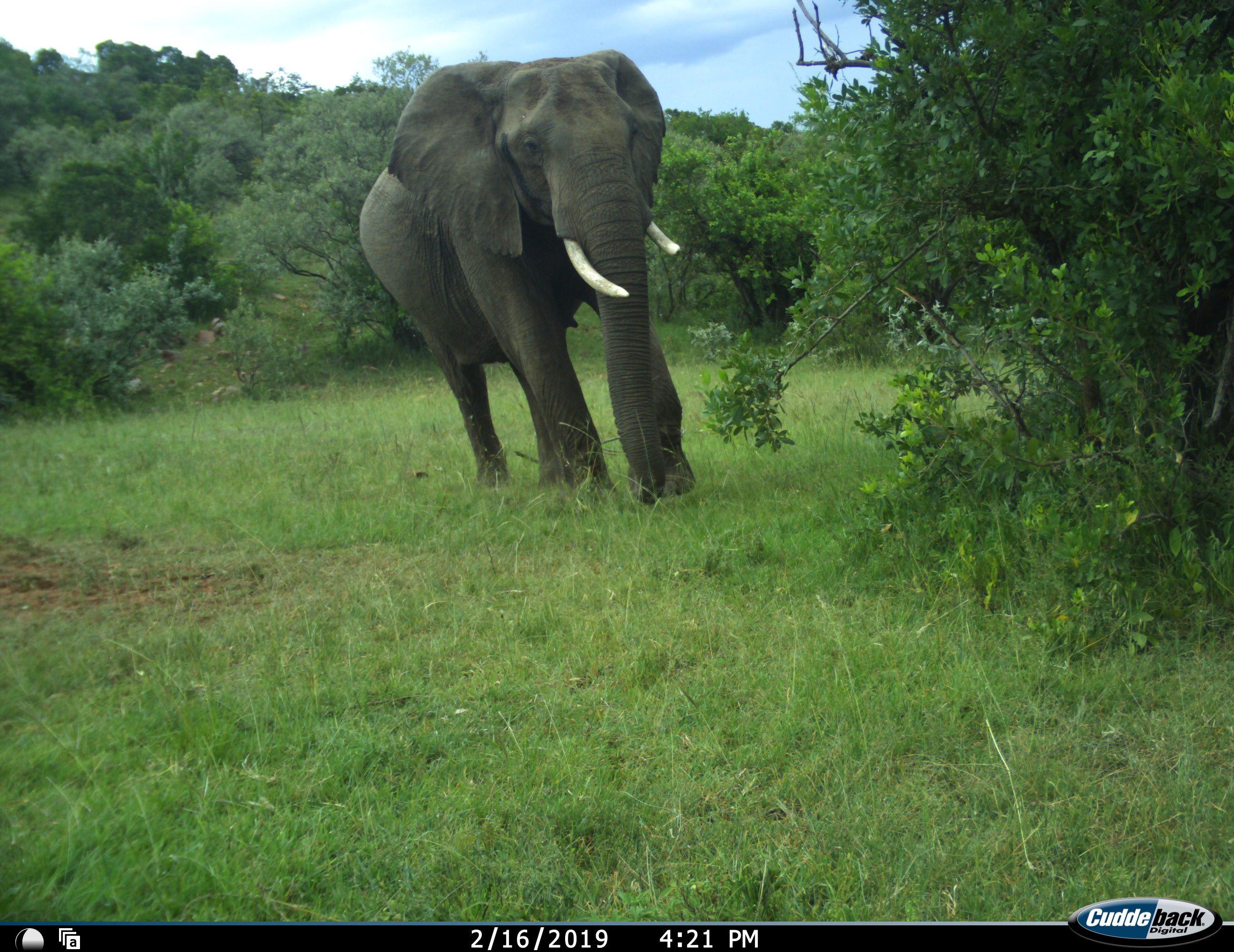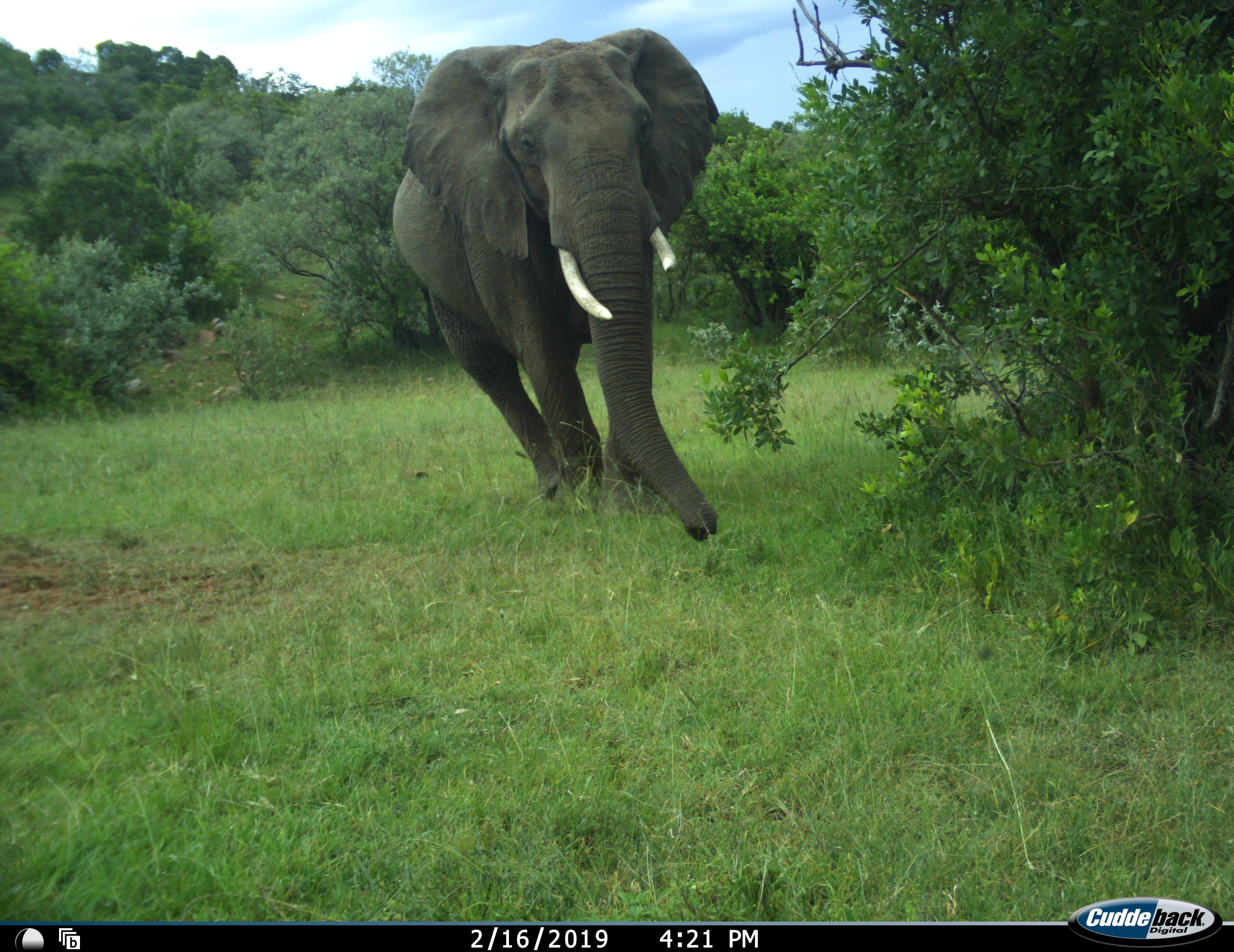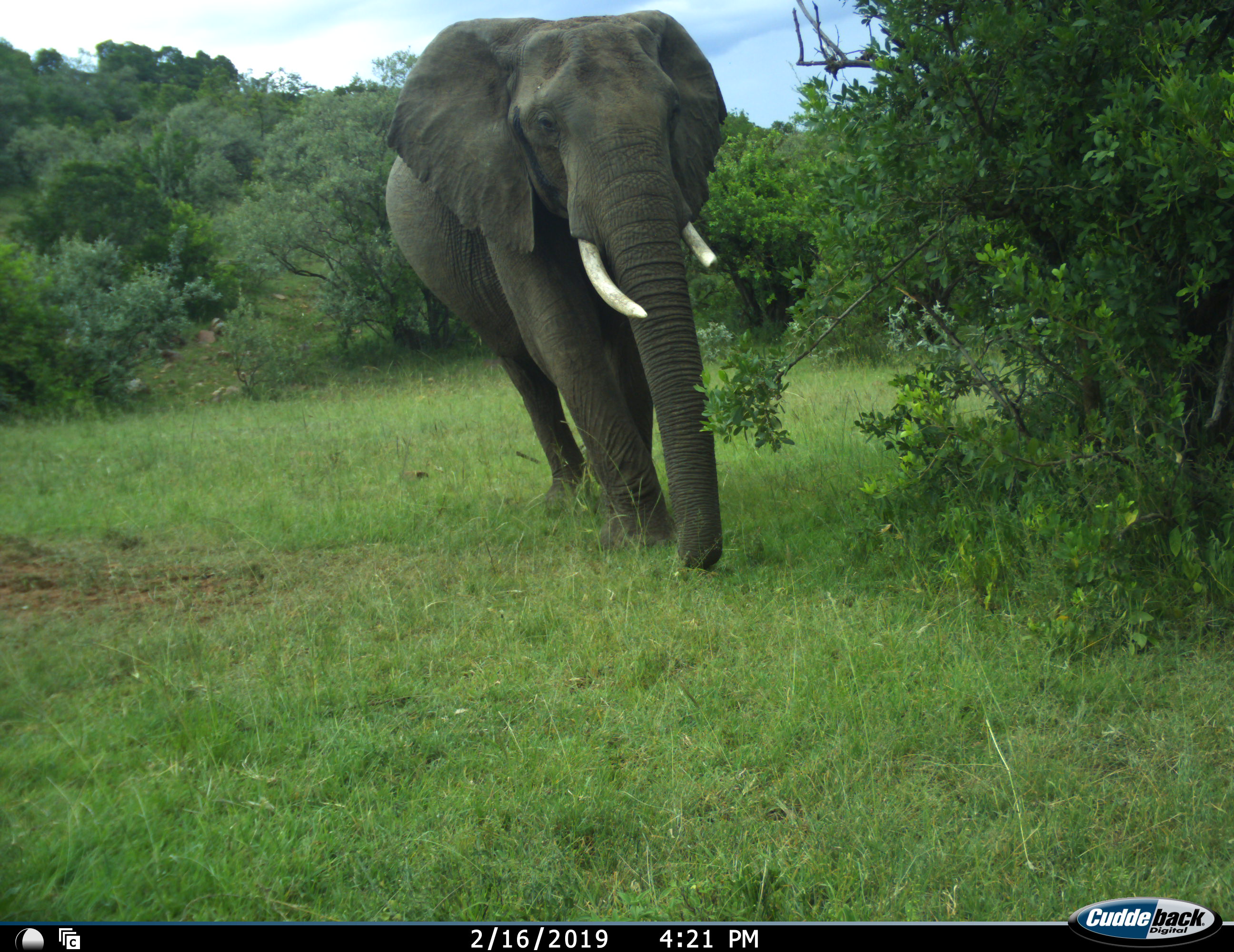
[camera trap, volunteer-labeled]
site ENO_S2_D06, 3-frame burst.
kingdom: Animalia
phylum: Chordata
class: Mammalia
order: Proboscidea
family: Elephantidae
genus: Loxodonta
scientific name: Loxodonta africana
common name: african bush elephant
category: elephant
Elephant (african bush elephant) (Loxodonta africana), count 1. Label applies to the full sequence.